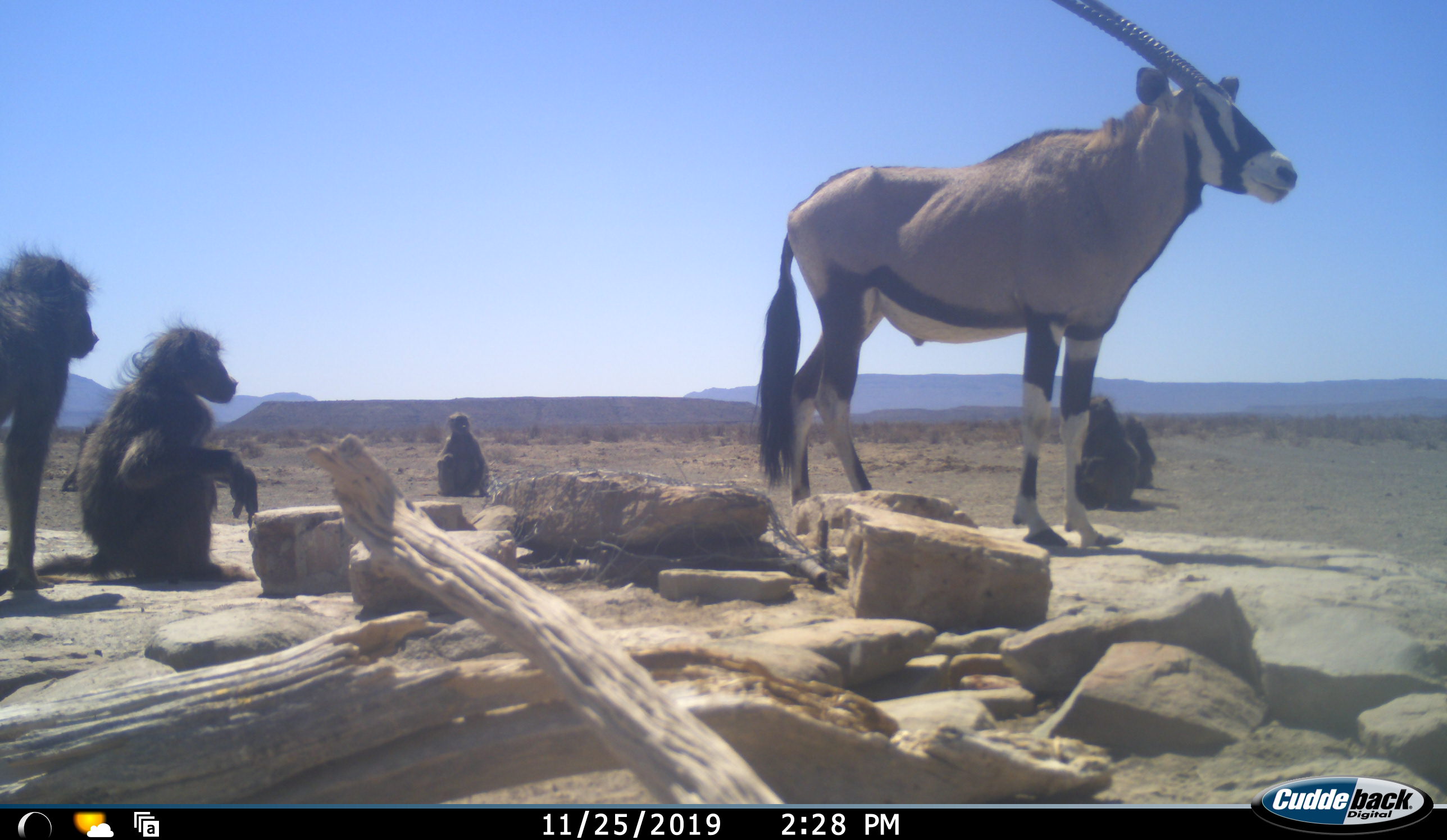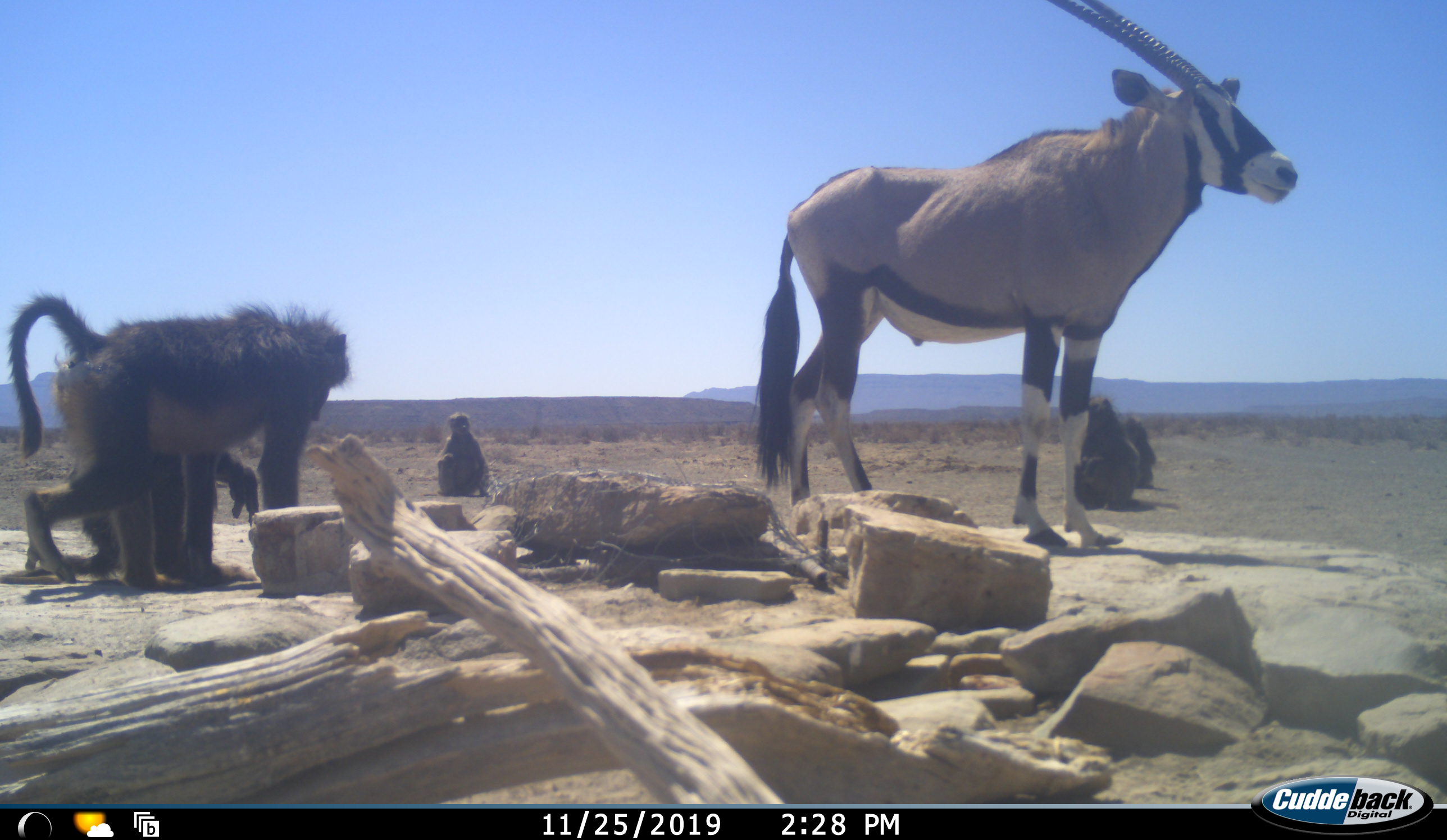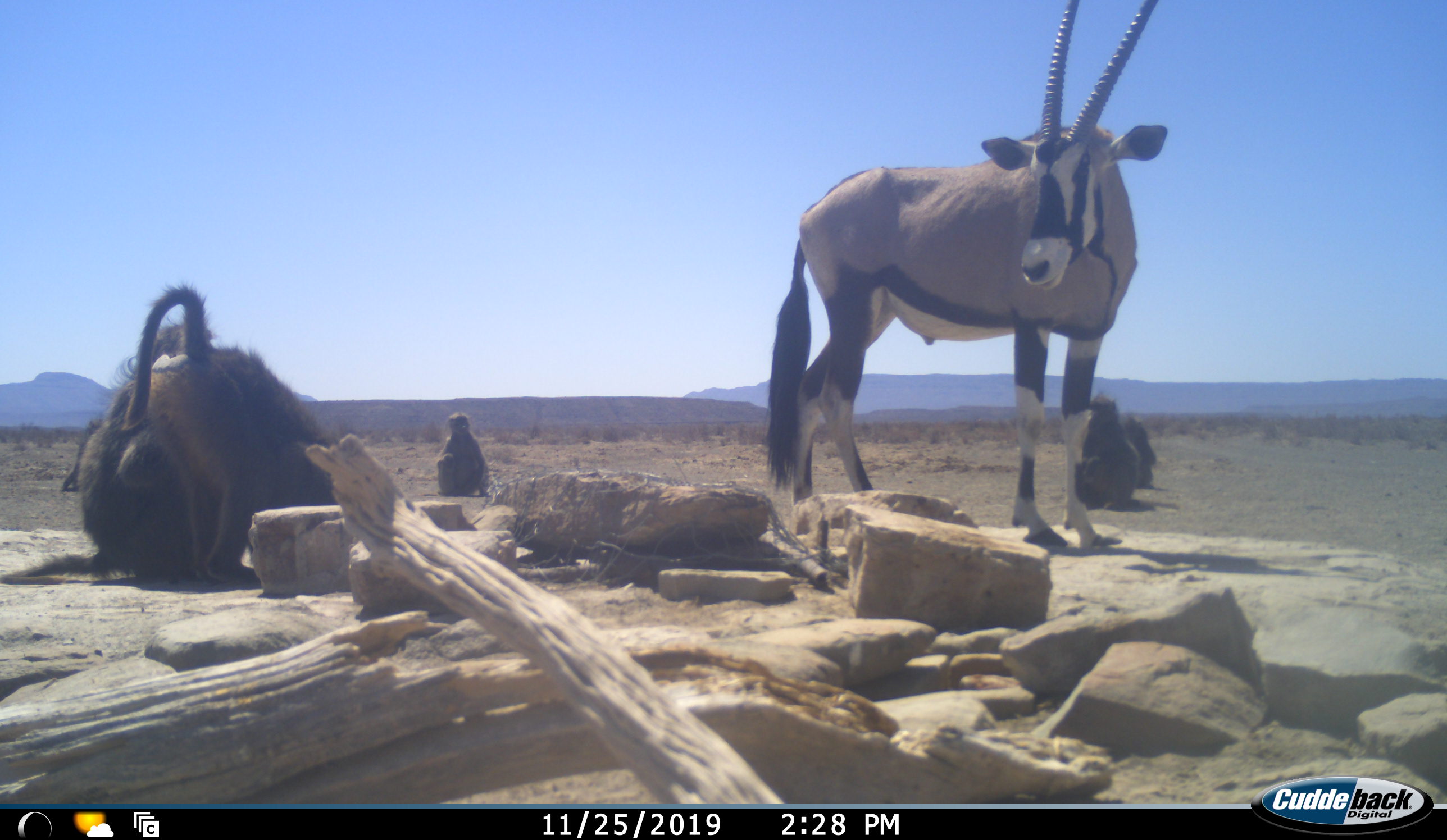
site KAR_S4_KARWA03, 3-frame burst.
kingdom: Animalia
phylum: Chordata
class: Mammalia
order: Primates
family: Cercopithecidae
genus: Papio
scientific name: Papio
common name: baboon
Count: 5.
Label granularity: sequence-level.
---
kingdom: Animalia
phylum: Chordata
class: Mammalia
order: Artiodactyla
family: Bovidae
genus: Oryx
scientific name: Oryx gazella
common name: gemsbok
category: oryx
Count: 1.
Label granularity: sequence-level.